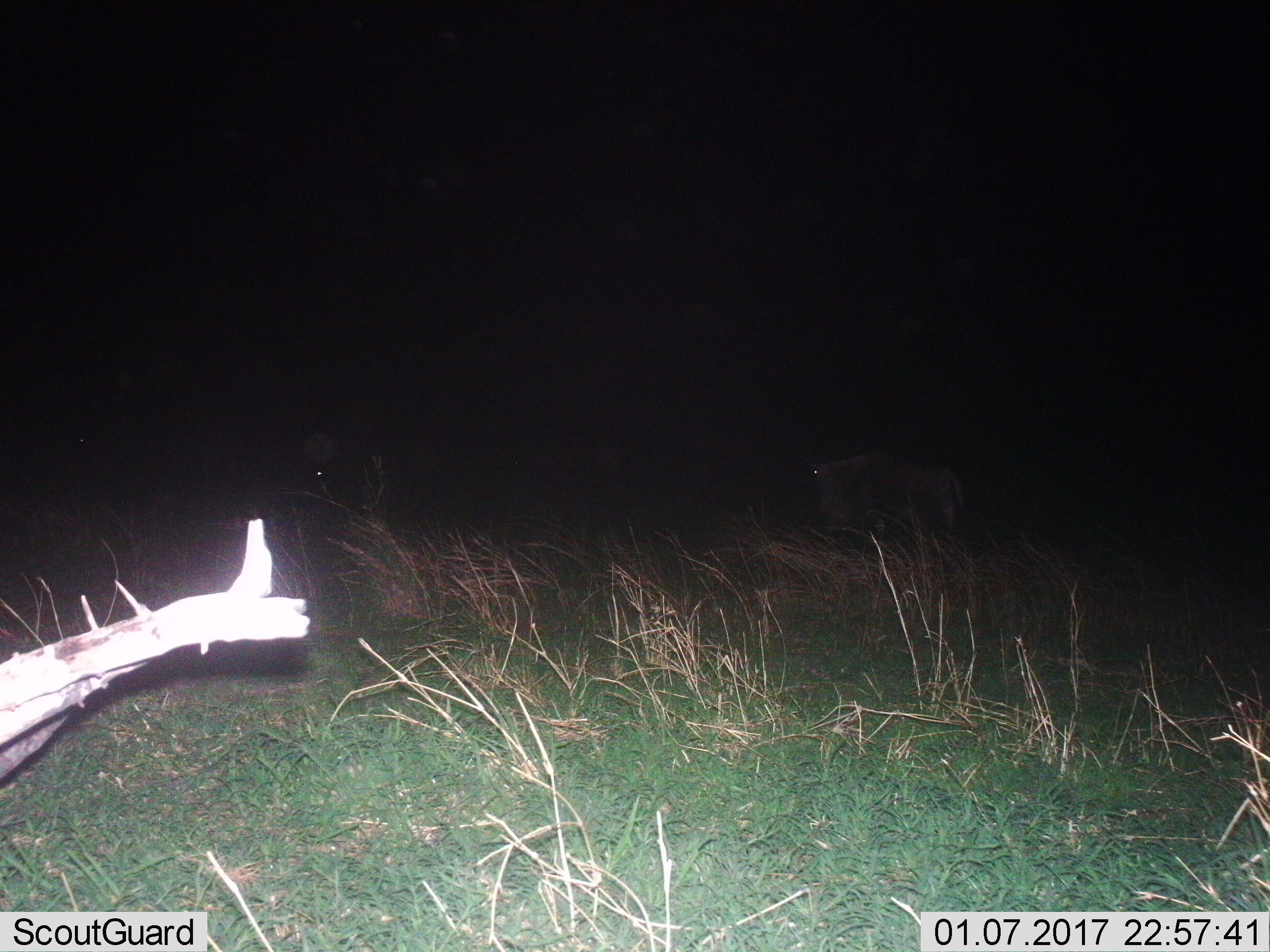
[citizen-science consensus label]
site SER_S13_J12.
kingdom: Animalia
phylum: Chordata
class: Mammalia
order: Artiodactyla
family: Bovidae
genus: Connochaetes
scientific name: Connochaetes taurinus taurinus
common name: blue wildebeest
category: wildebeestblue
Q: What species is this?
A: Wildebeestblue (blue wildebeest) (Connochaetes taurinus taurinus).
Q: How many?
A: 3.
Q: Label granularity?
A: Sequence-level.